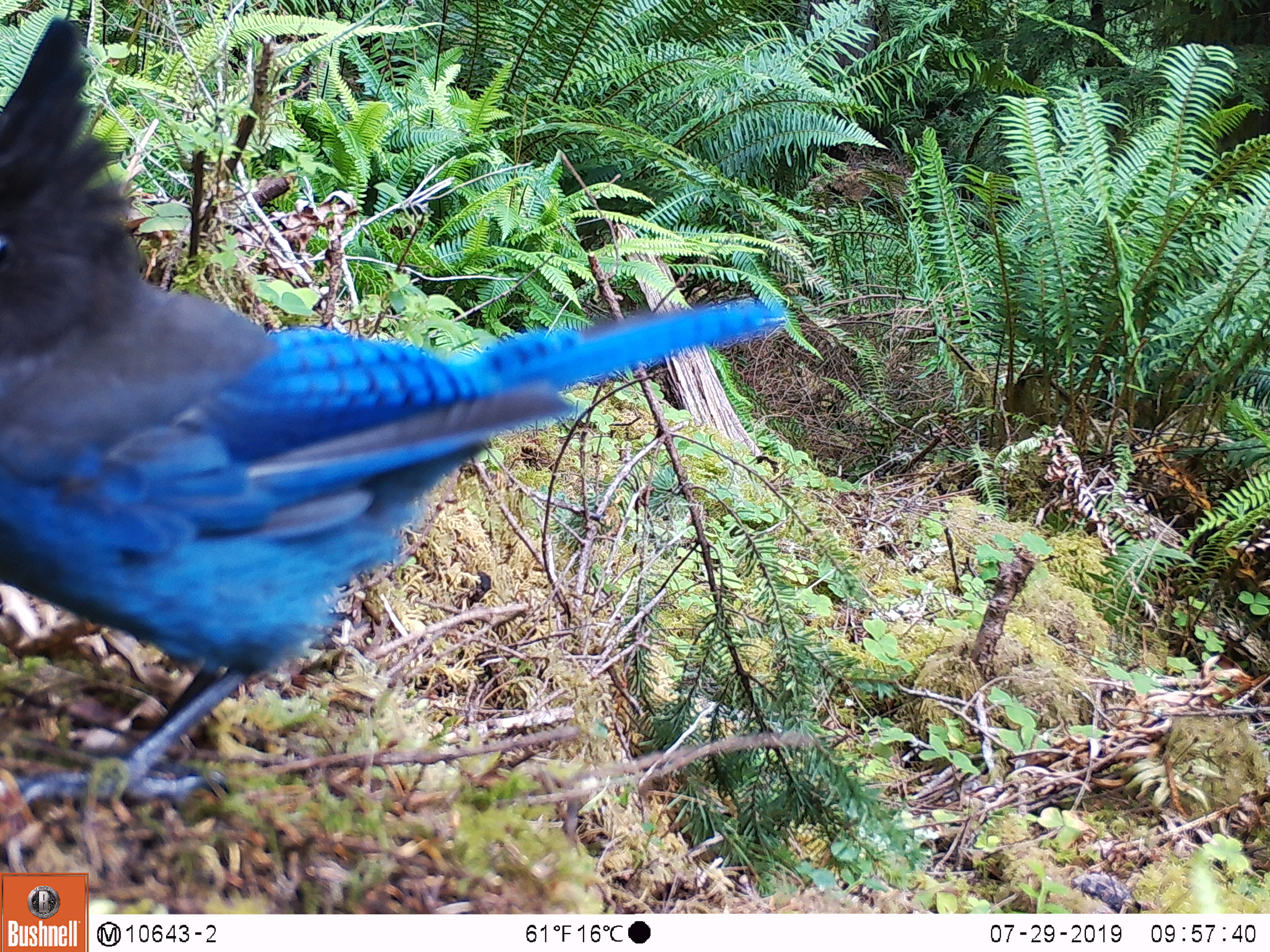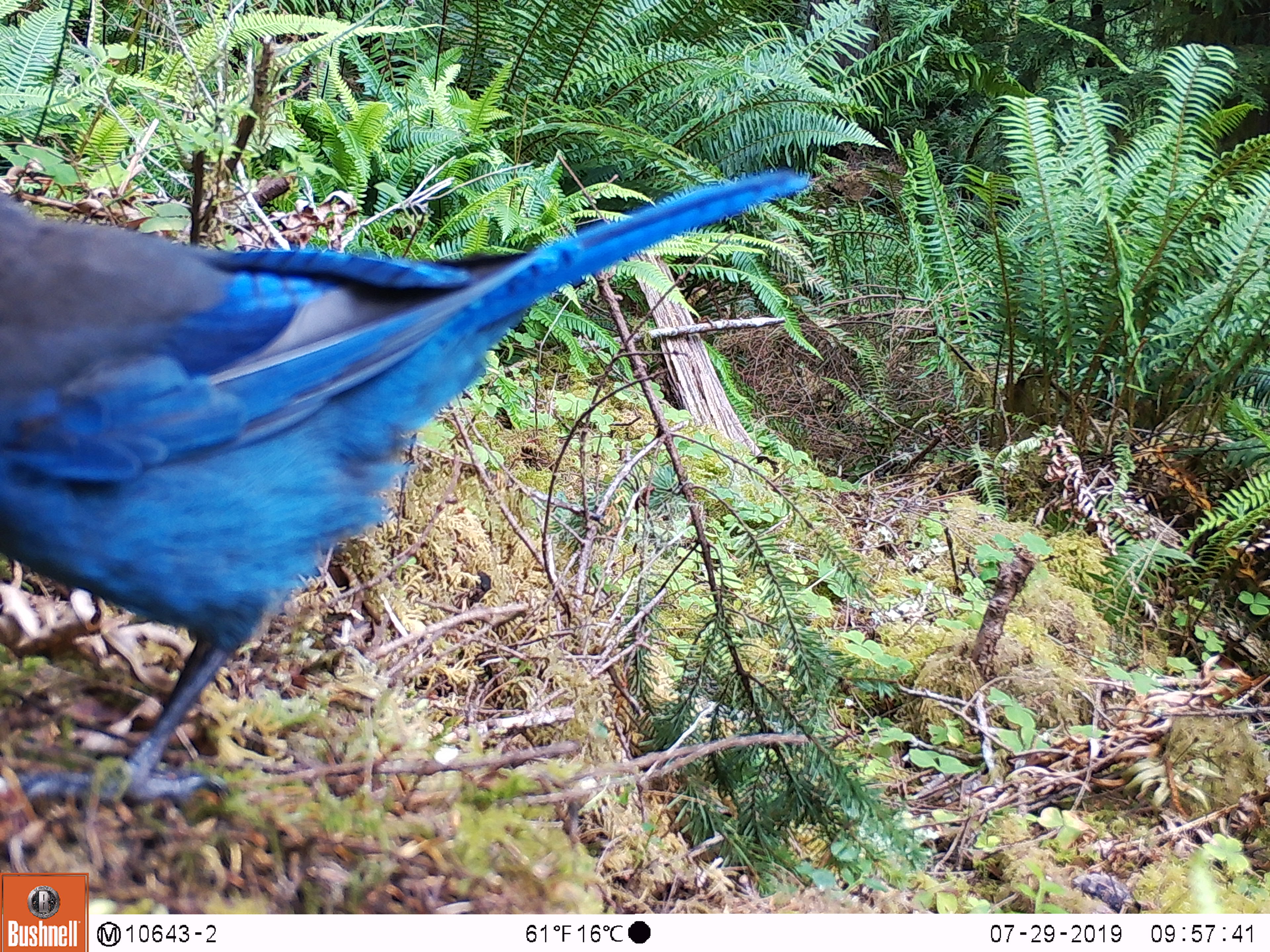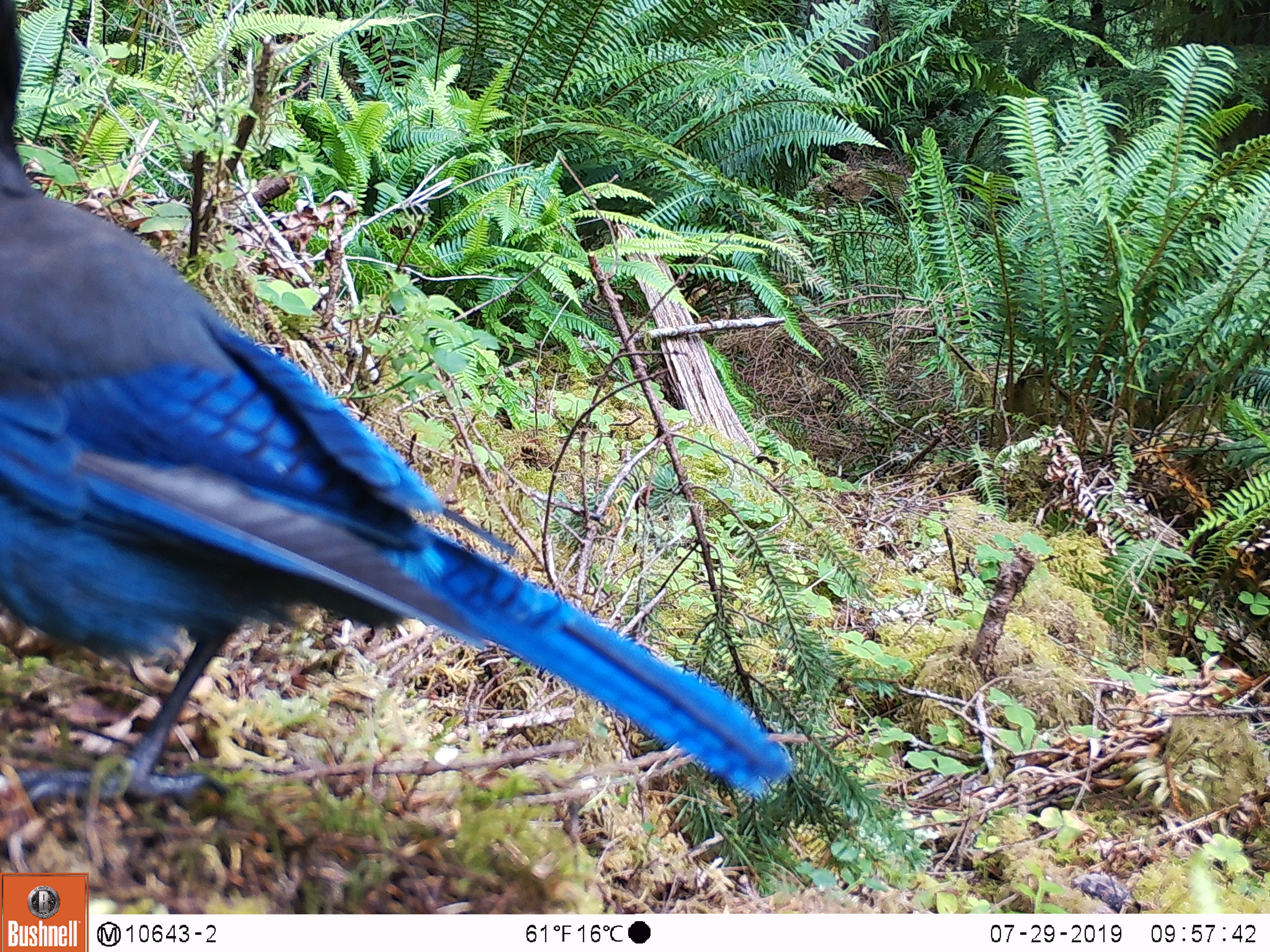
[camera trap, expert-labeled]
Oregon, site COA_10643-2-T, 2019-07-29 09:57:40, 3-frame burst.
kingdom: Animalia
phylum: Chordata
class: Aves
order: Passeriformes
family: Corvidae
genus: Cyanocitta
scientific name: Cyanocitta stelleri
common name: steller's jay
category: stellers jay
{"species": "stellers jay (steller's jay) (Cyanocitta stelleri)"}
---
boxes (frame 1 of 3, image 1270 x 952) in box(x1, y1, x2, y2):
stellers jay: box(1, 13, 785, 815)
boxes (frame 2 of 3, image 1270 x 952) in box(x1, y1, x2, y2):
stellers jay: box(0, 157, 817, 809)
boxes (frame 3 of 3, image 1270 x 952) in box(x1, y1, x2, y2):
stellers jay: box(0, 163, 792, 803)